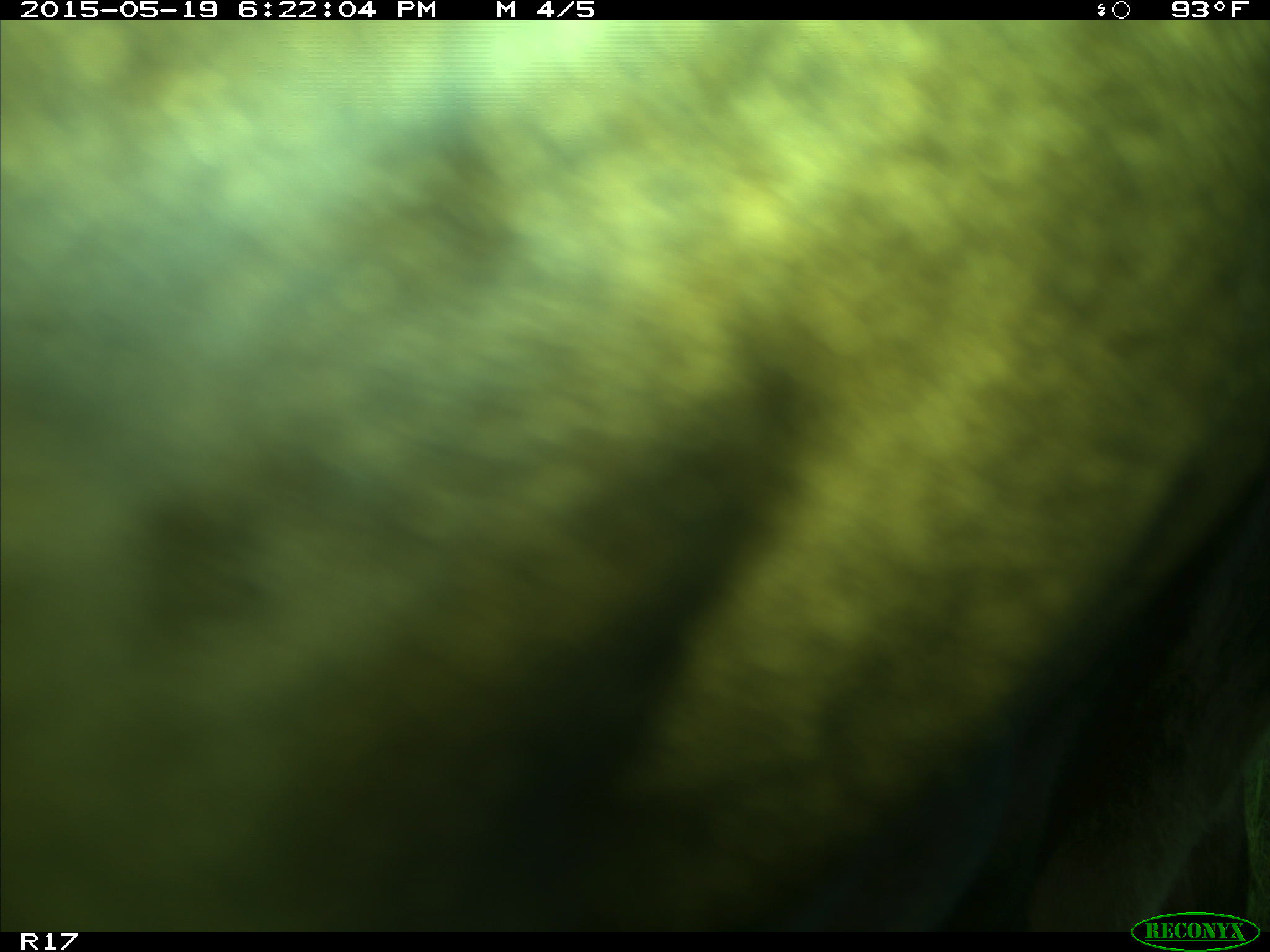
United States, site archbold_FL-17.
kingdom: Animalia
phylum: Chordata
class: Mammalia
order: Artiodactyla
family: Bovidae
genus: Bos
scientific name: Bos taurus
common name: domestic cow